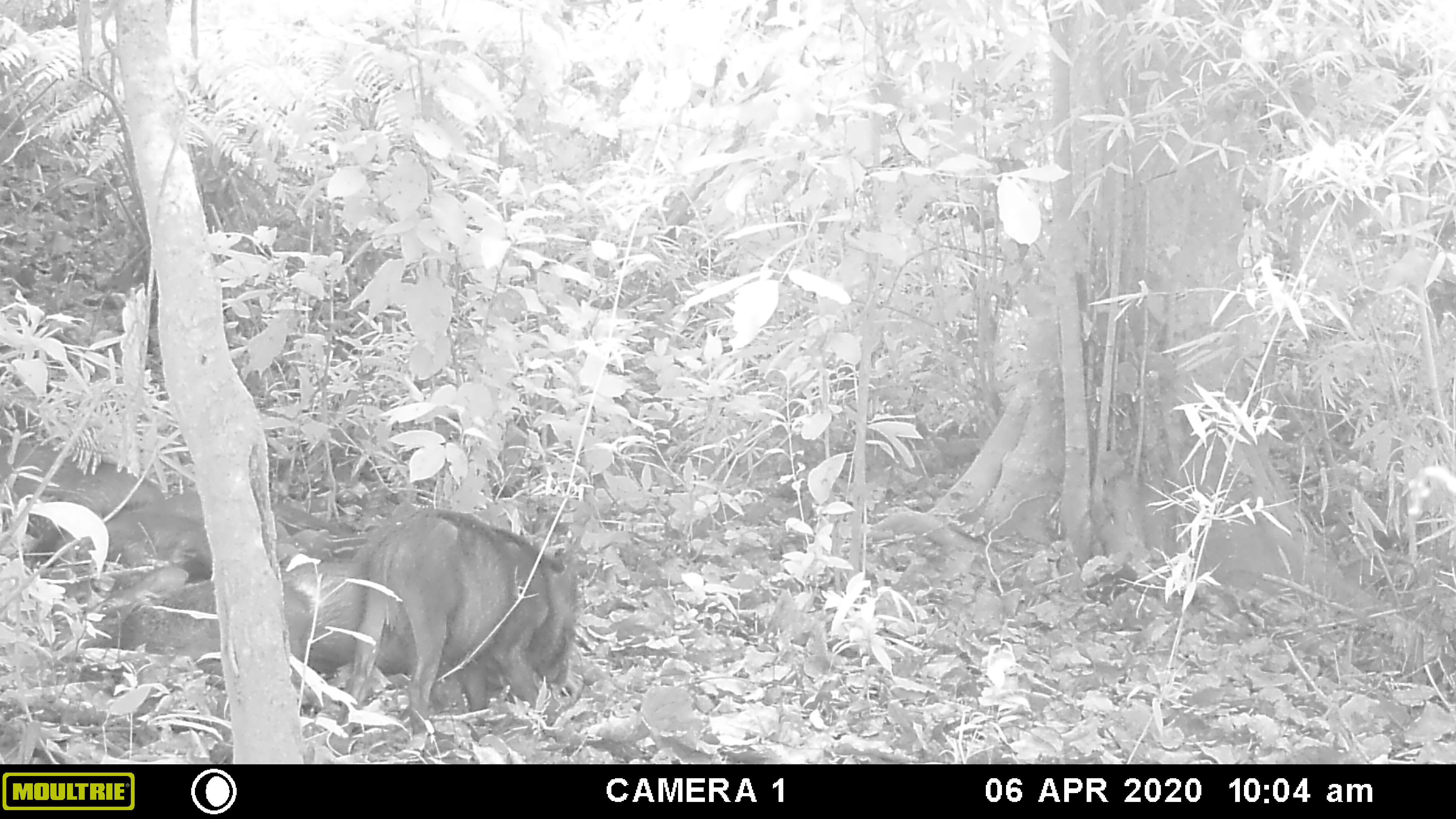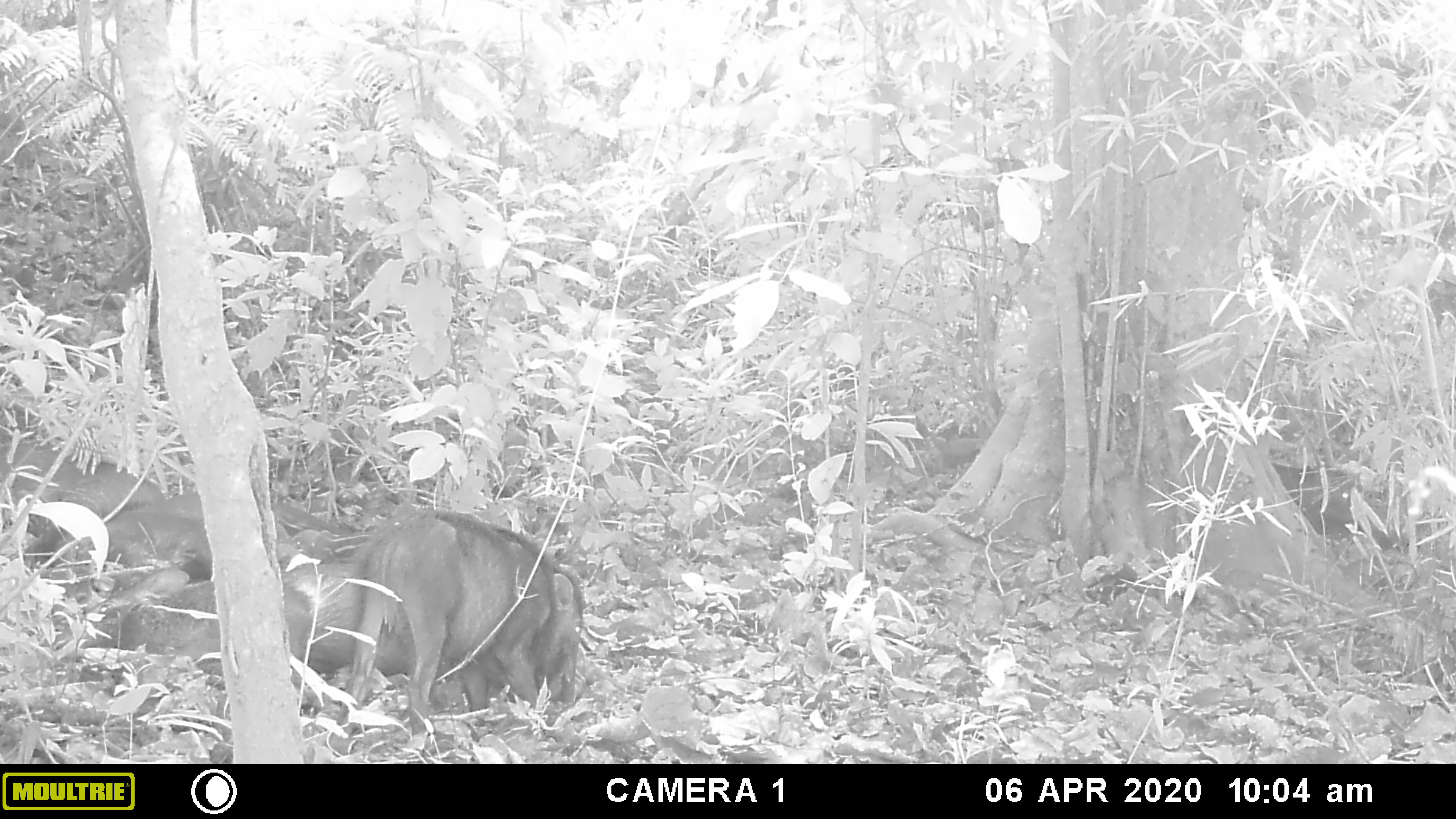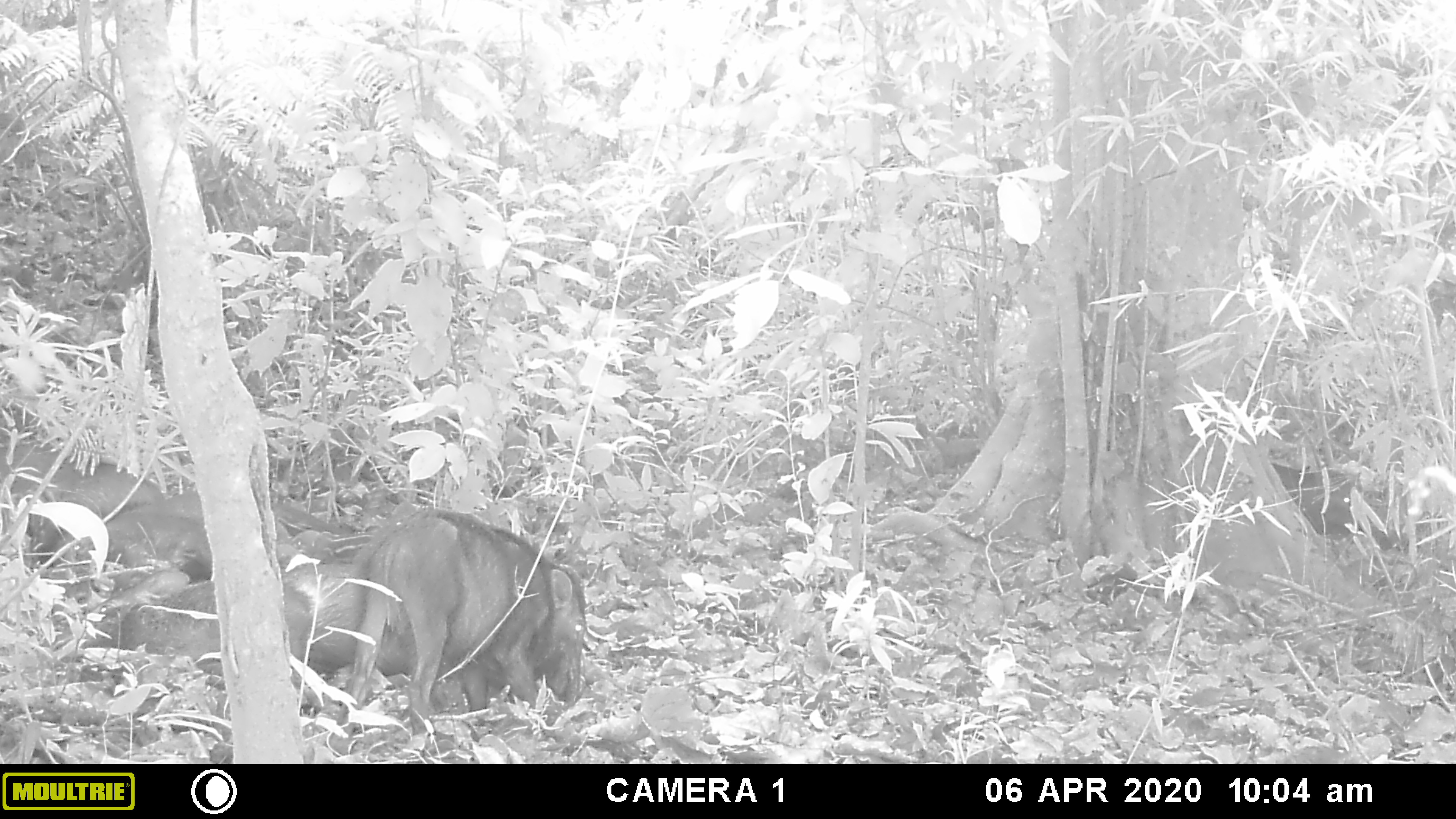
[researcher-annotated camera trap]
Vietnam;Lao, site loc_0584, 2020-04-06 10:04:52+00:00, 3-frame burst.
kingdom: Animalia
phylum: Chordata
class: Mammalia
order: Artiodactyla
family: Suidae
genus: Sus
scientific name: Sus scrofa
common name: eurasian wild pig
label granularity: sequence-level